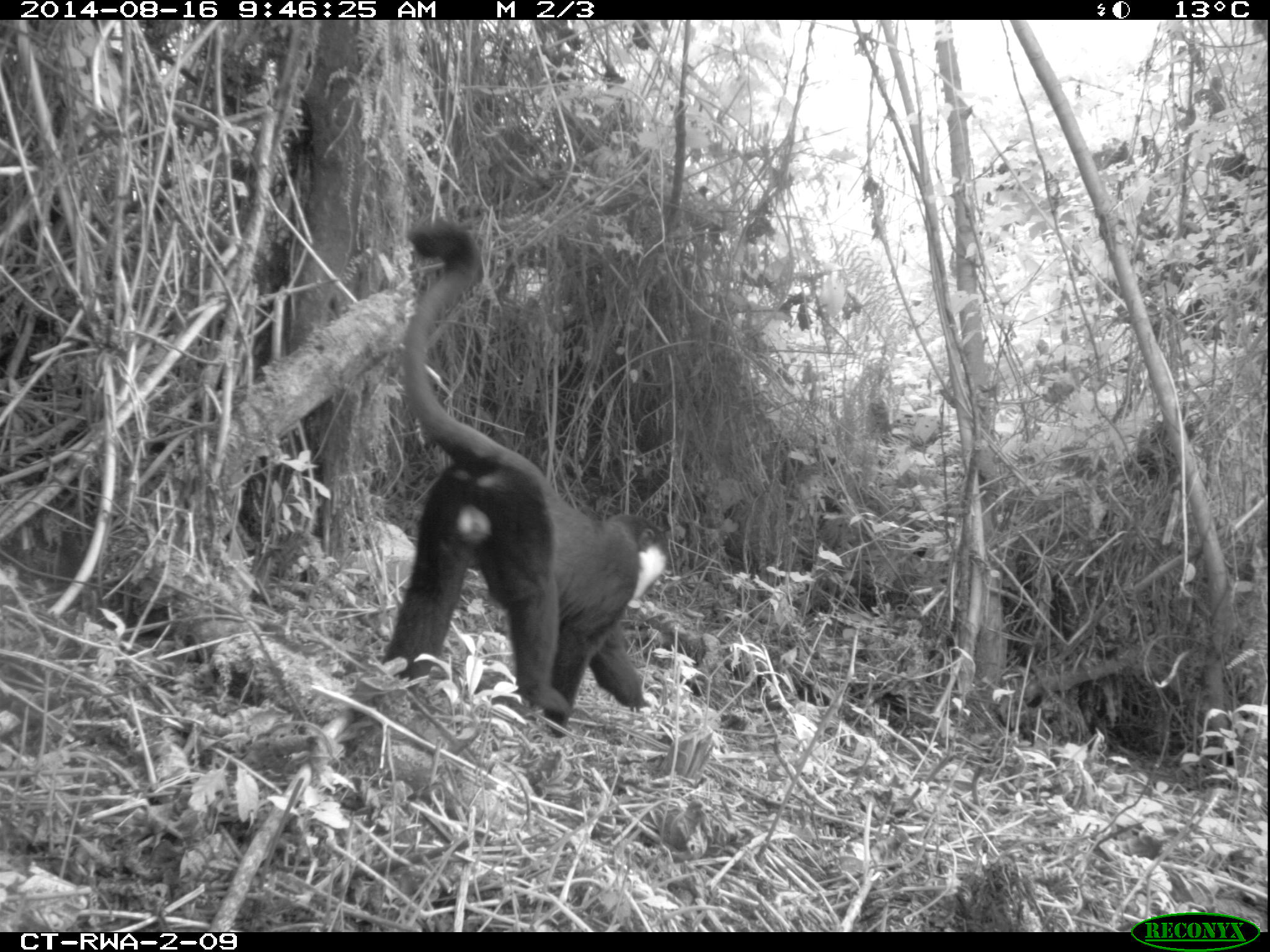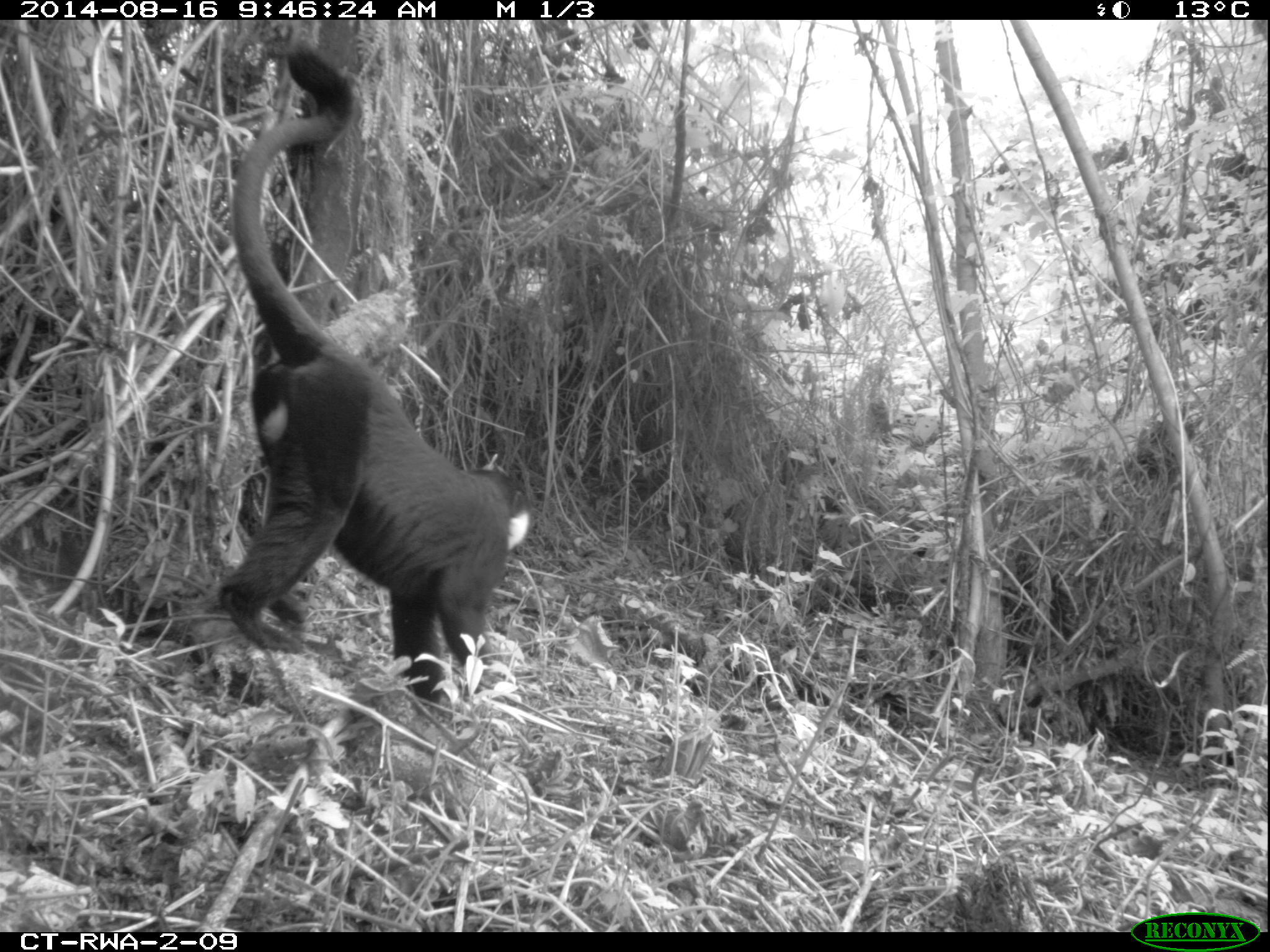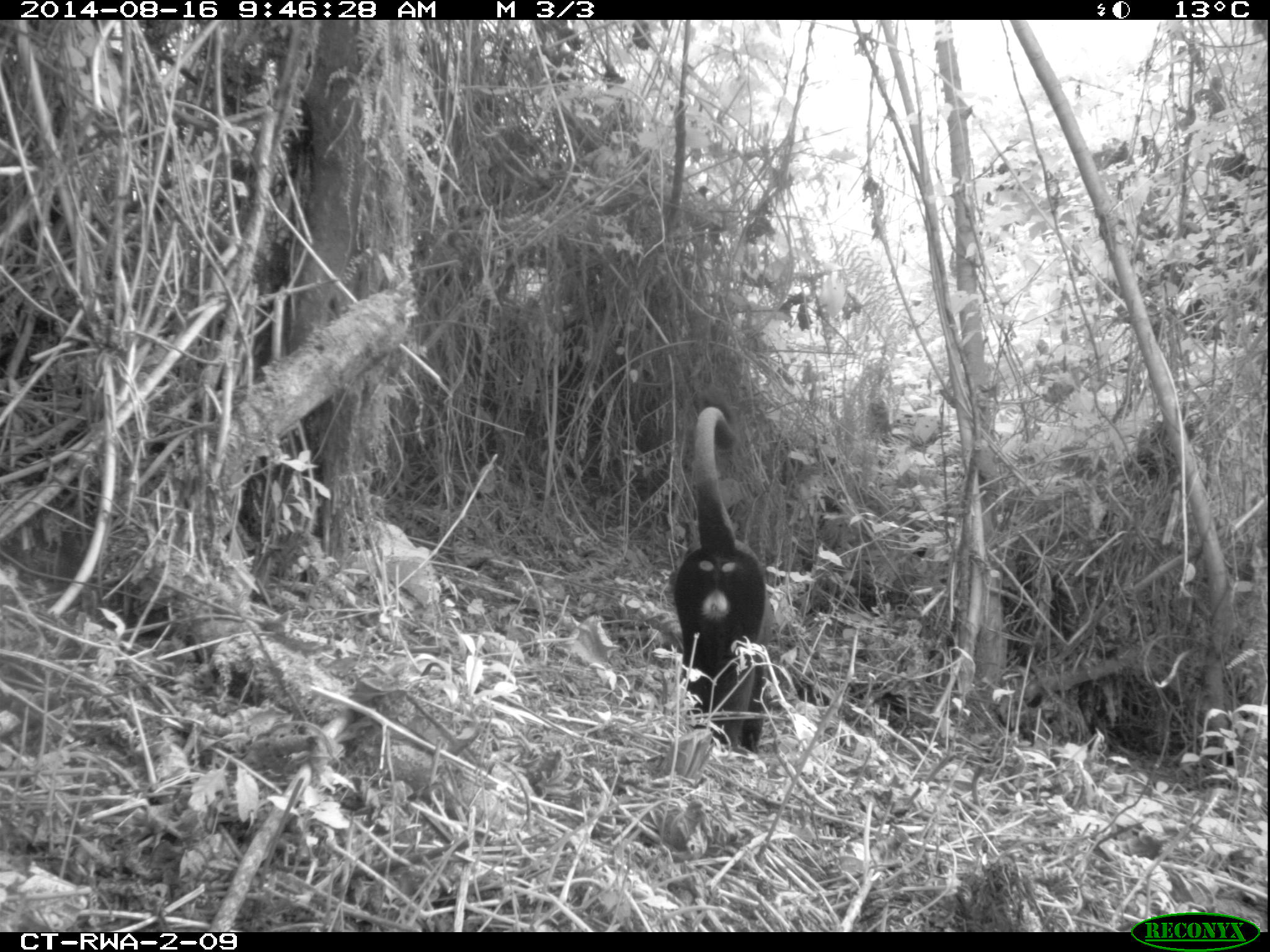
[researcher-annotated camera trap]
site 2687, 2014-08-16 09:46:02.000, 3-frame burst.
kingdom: Animalia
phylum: Chordata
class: Mammalia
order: Primates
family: Cercopithecidae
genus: Allochrocebus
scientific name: Allochrocebus lhoesti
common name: l'hoest's monkey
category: cercopithecus lhoesti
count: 2